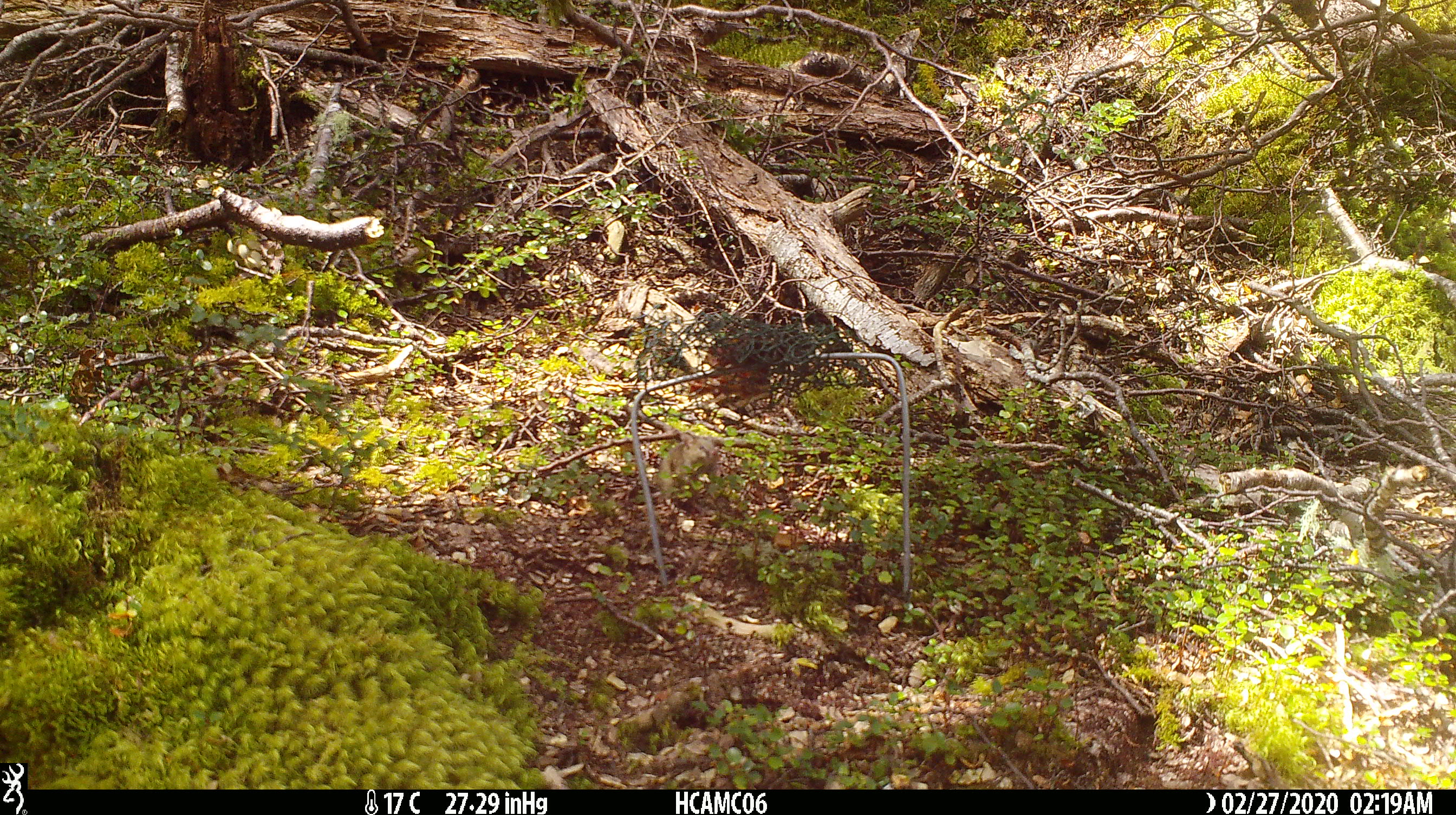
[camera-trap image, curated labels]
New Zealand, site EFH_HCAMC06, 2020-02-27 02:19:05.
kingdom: Animalia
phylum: Chordata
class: Mammalia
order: Rodentia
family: Muridae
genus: Mus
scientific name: Mus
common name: mouse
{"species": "mouse (Mus)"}